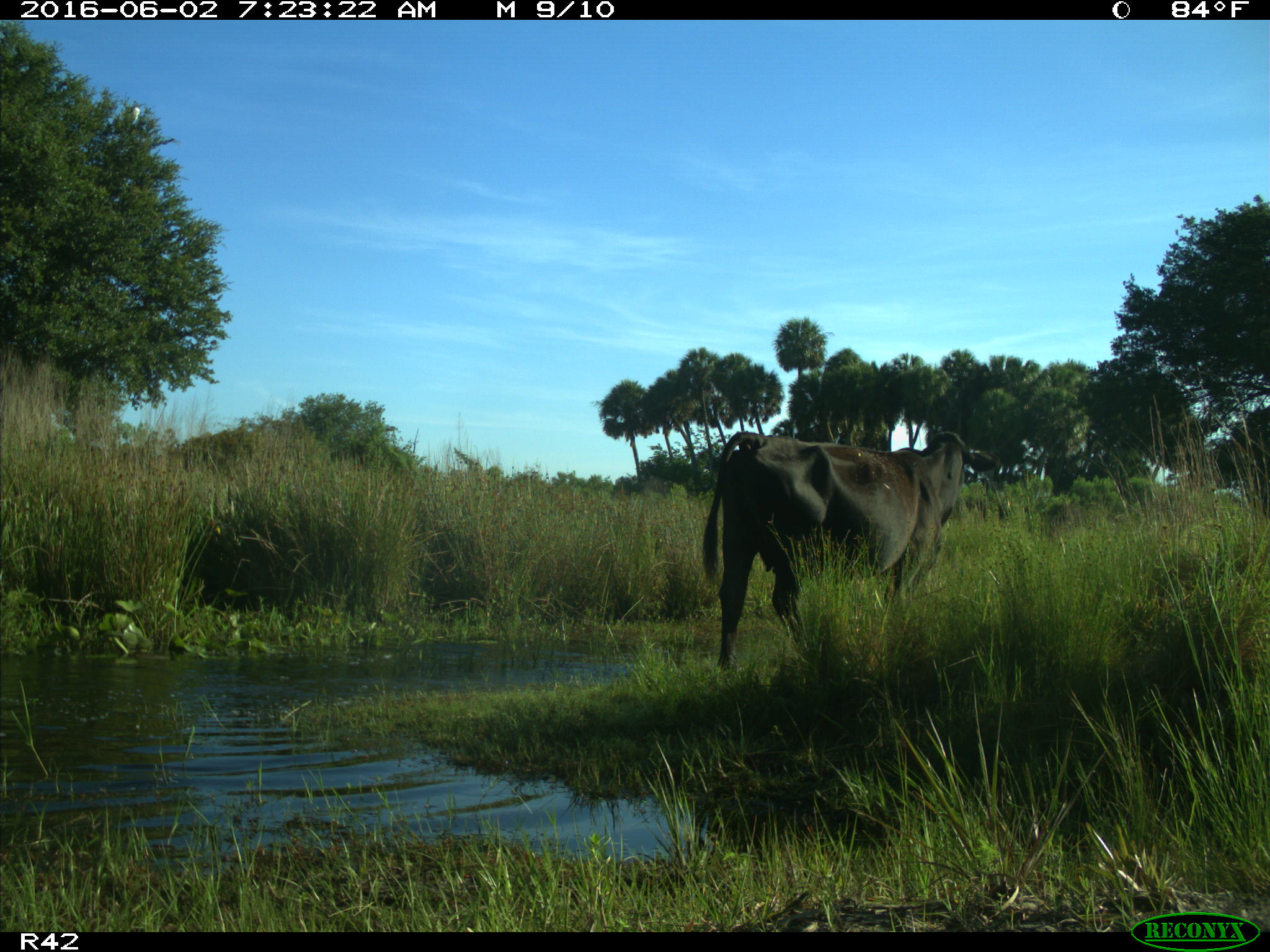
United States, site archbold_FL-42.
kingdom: Animalia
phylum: Chordata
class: Mammalia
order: Artiodactyla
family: Bovidae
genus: Bos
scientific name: Bos taurus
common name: domestic cow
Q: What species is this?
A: Bos taurus (domestic cow).